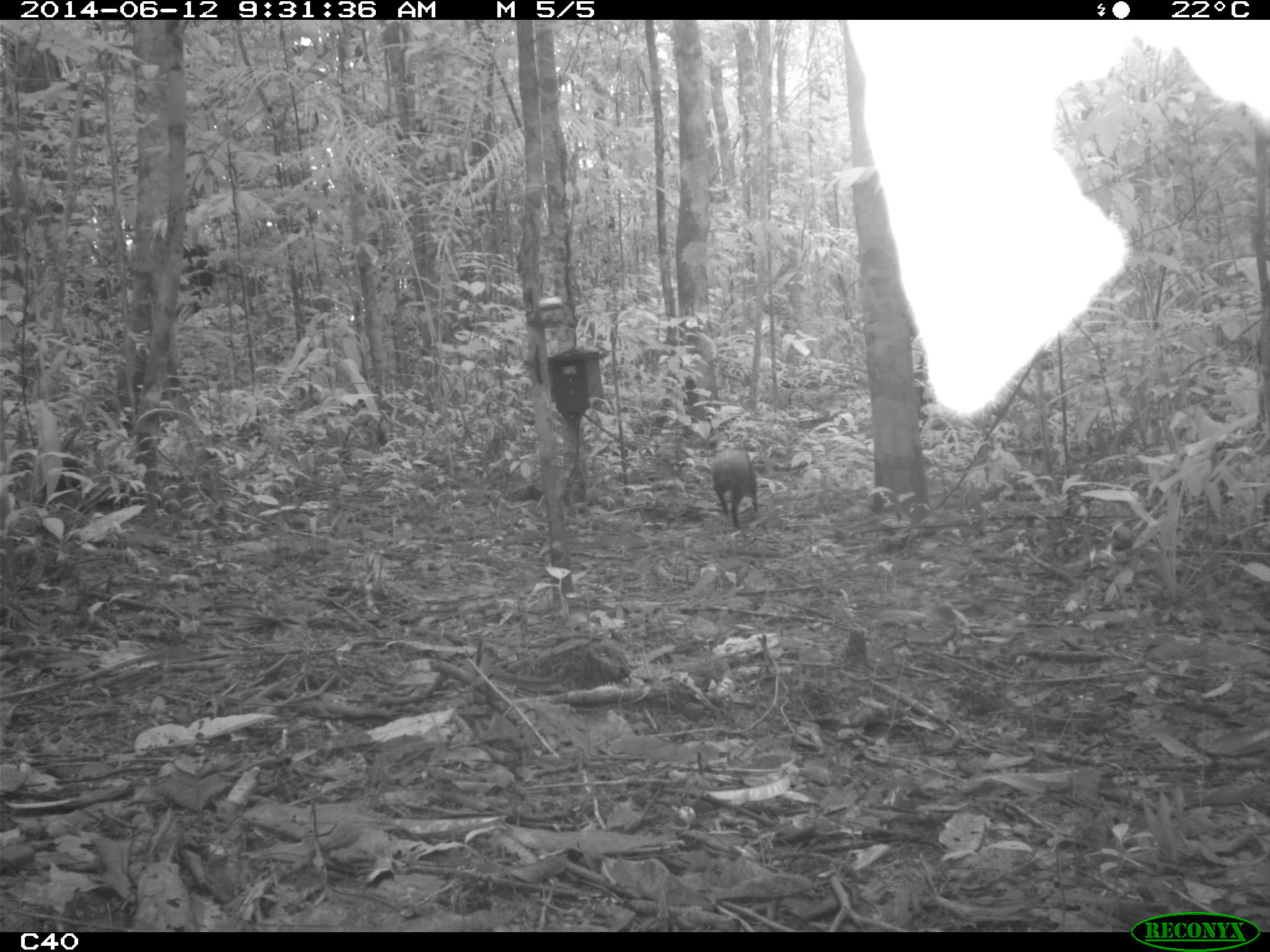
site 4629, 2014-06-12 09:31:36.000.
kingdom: Animalia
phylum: Chordata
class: Mammalia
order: Rodentia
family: Dasyproctidae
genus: Dasyprocta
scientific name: Dasyprocta leporina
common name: red-rumped agouti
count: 1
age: adult